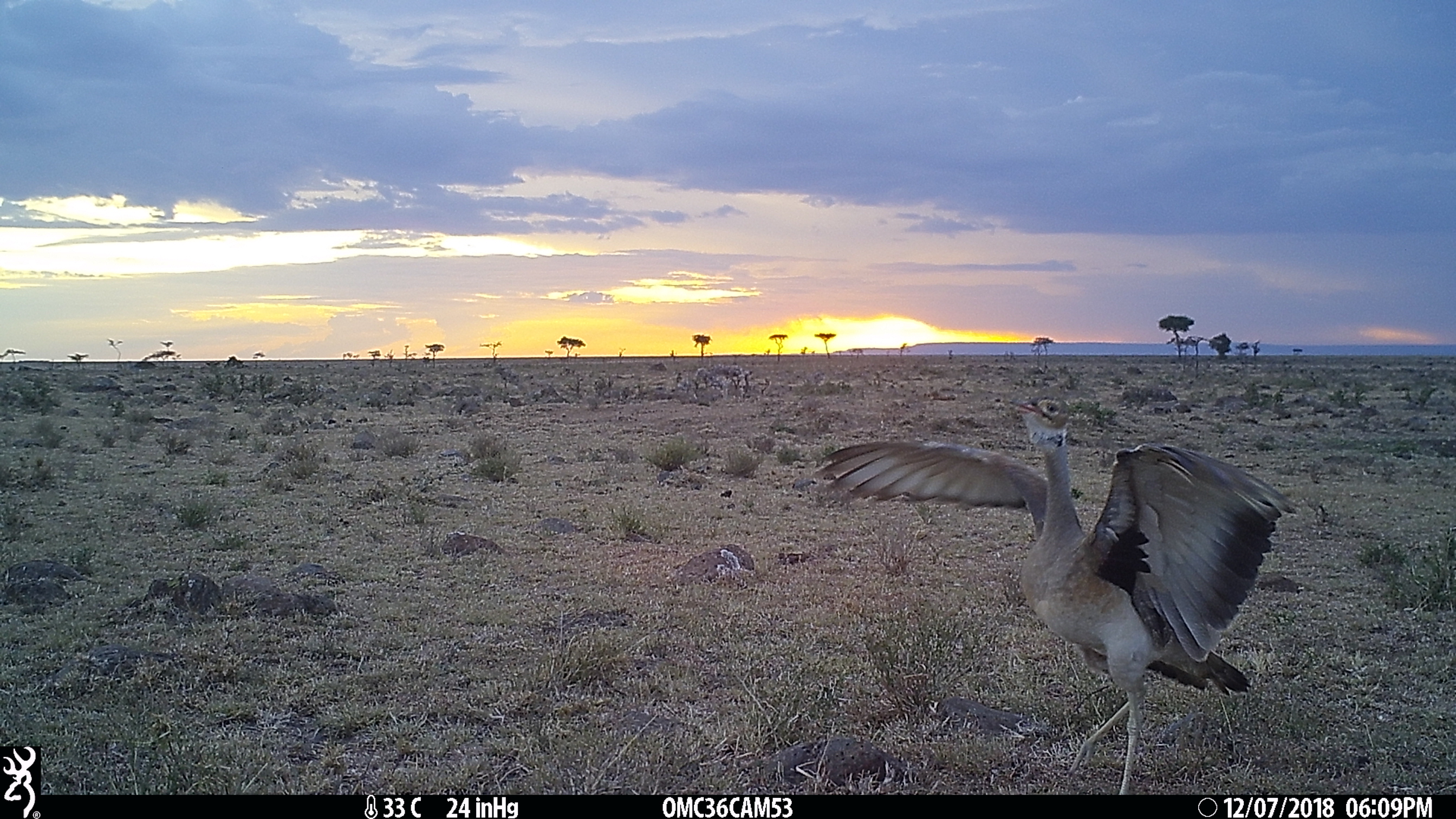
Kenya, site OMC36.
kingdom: Animalia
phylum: Chordata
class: Aves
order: Otidiformes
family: Otididae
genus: Eupodotis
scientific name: Eupodotis senegalensis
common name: white-bellied bustard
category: bustard white bellied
Bustard white bellied (white-bellied bustard) (Eupodotis senegalensis).